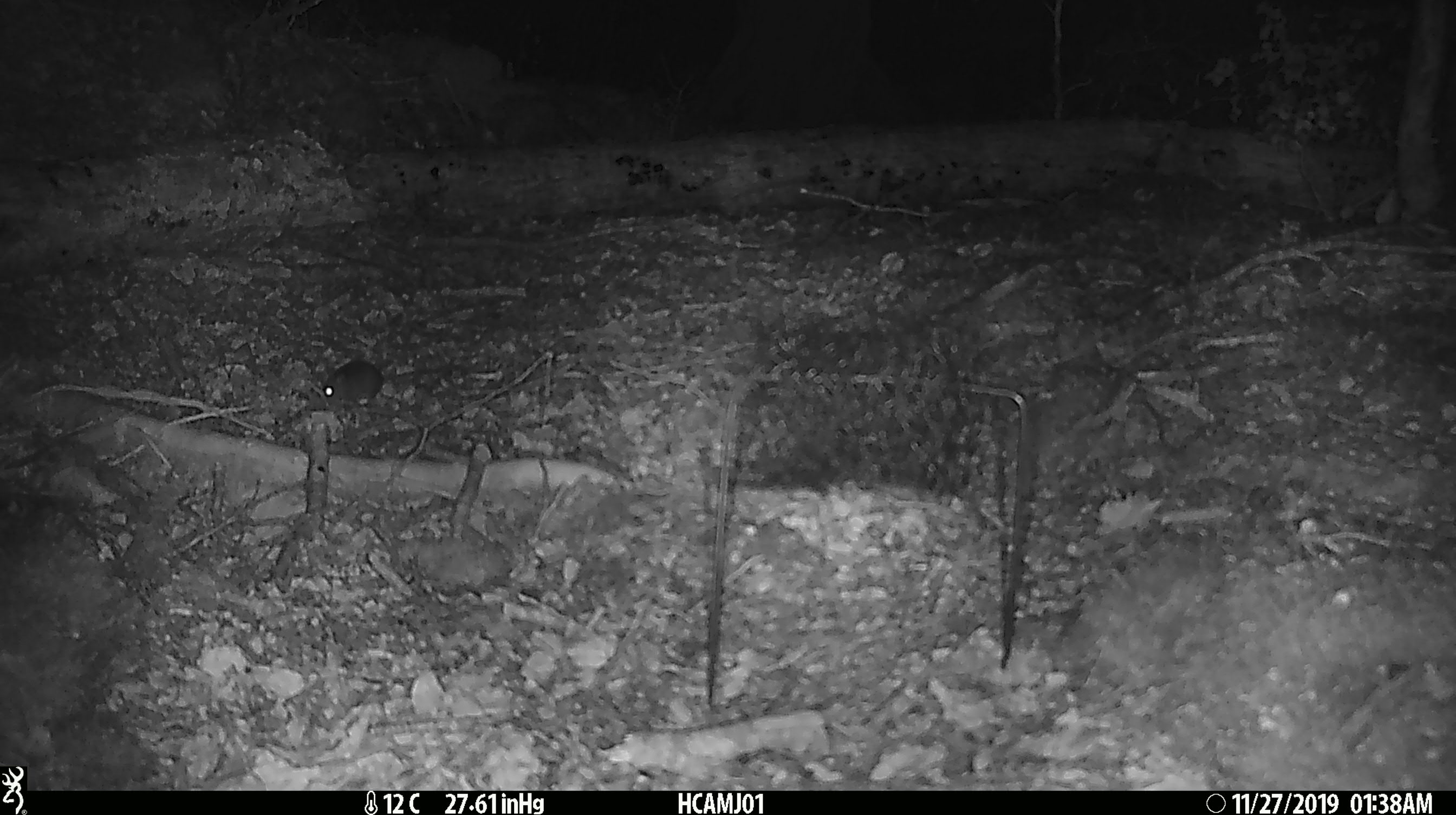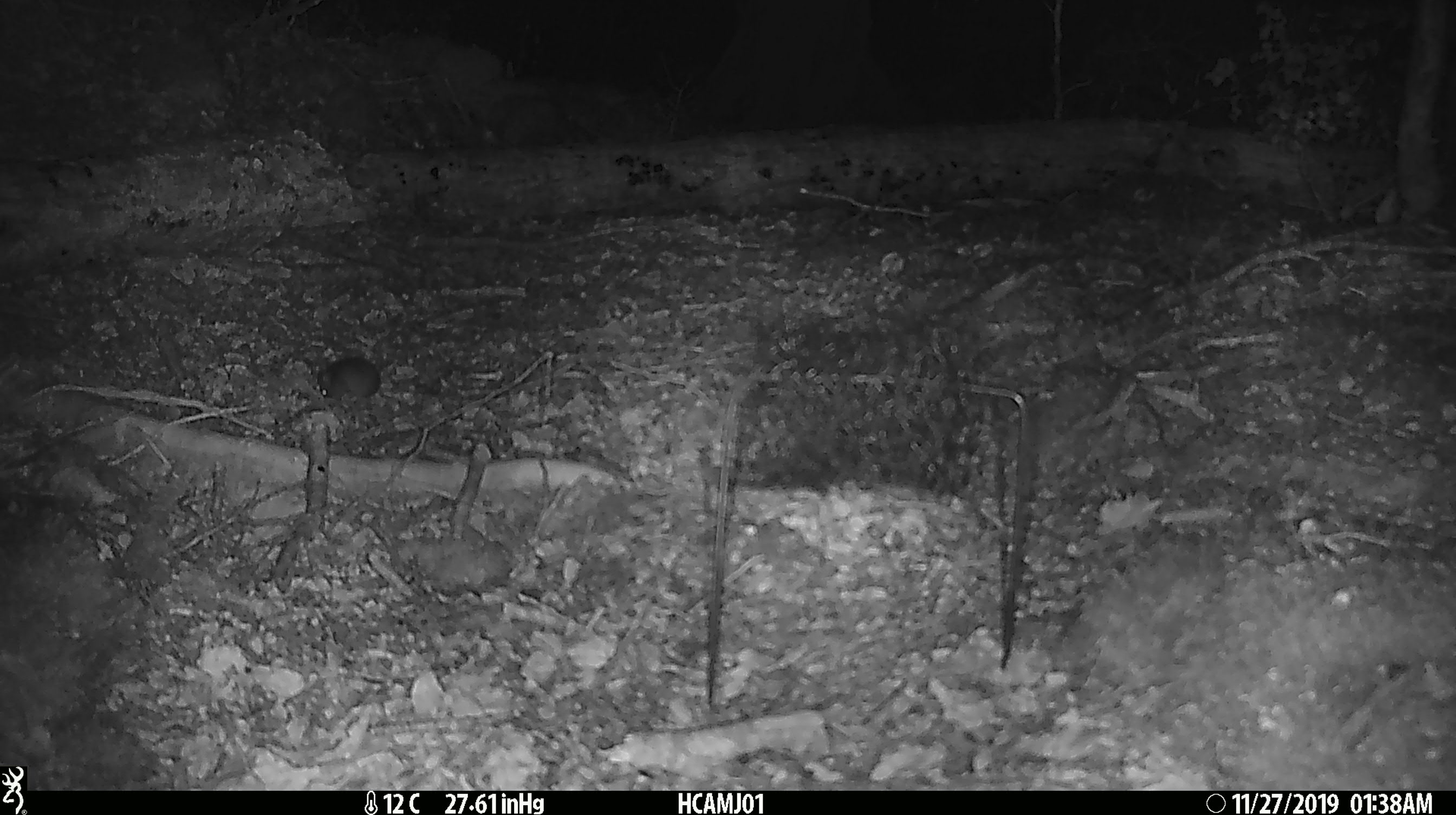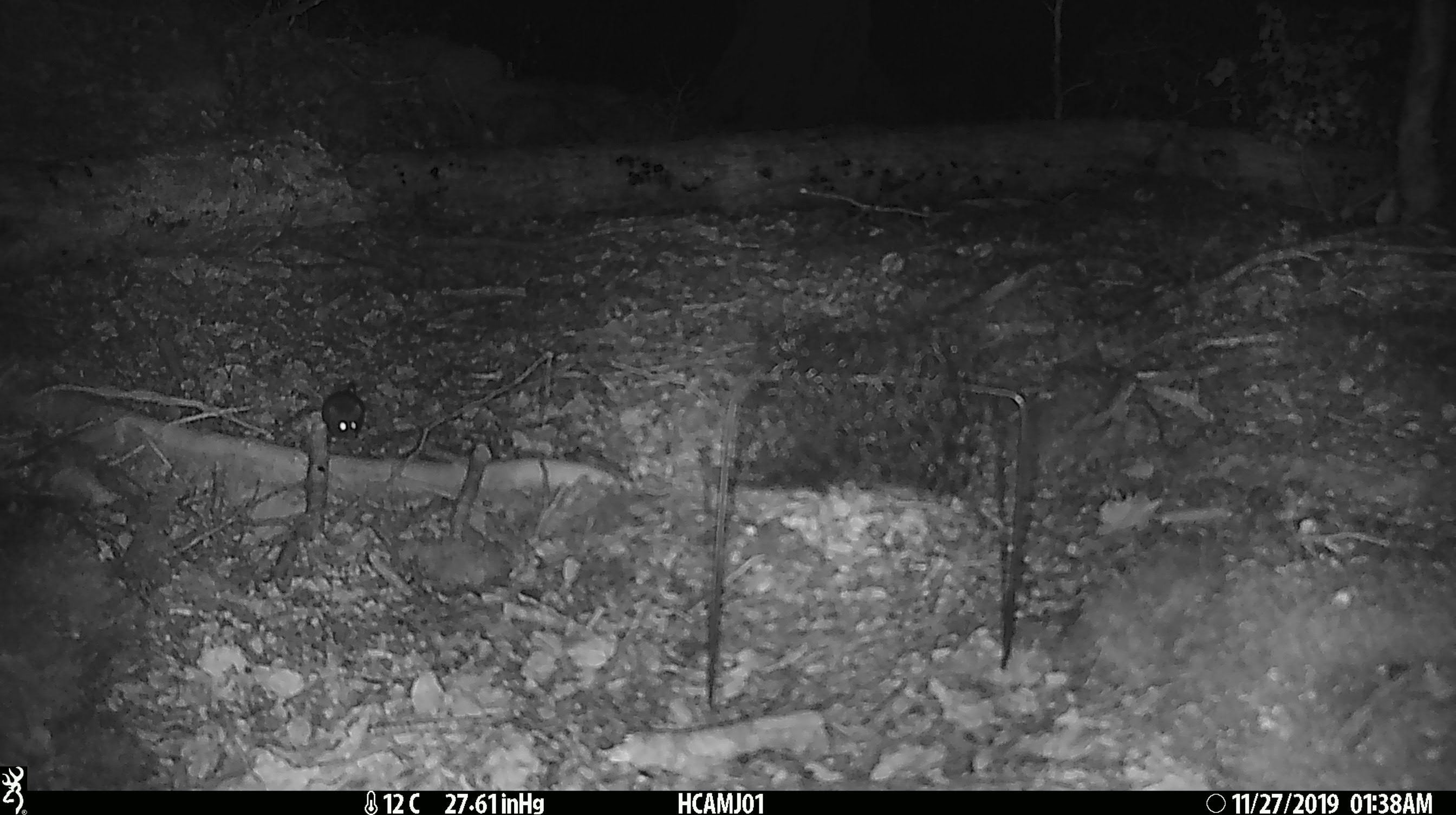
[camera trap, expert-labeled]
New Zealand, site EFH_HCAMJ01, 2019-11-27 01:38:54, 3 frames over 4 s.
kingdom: Animalia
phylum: Chordata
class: Mammalia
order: Rodentia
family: Muridae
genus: Mus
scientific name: Mus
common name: mouse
Mouse (Mus).